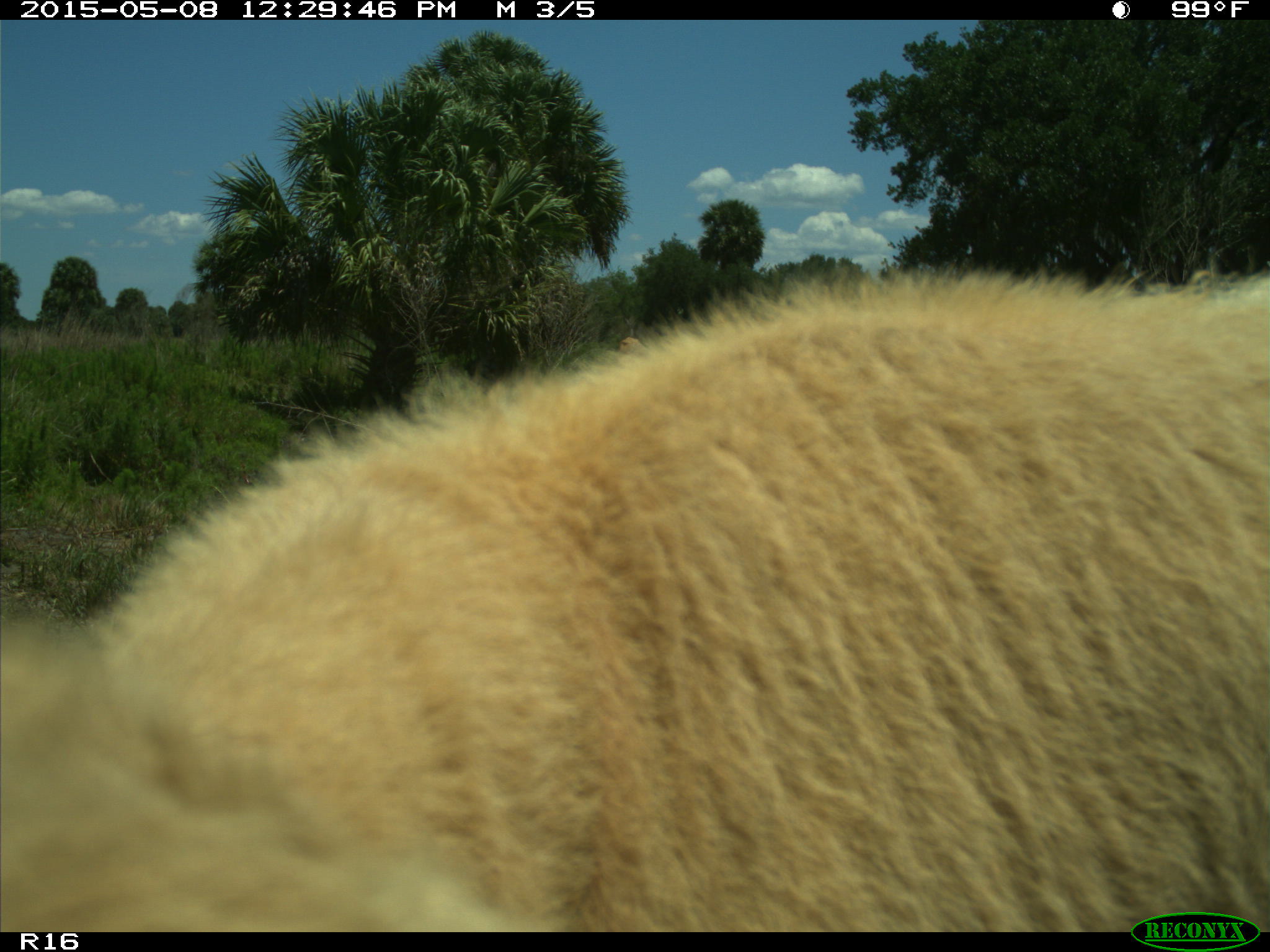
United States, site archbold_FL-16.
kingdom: Animalia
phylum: Chordata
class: Mammalia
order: Artiodactyla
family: Bovidae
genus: Bos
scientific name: Bos taurus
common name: domestic cow